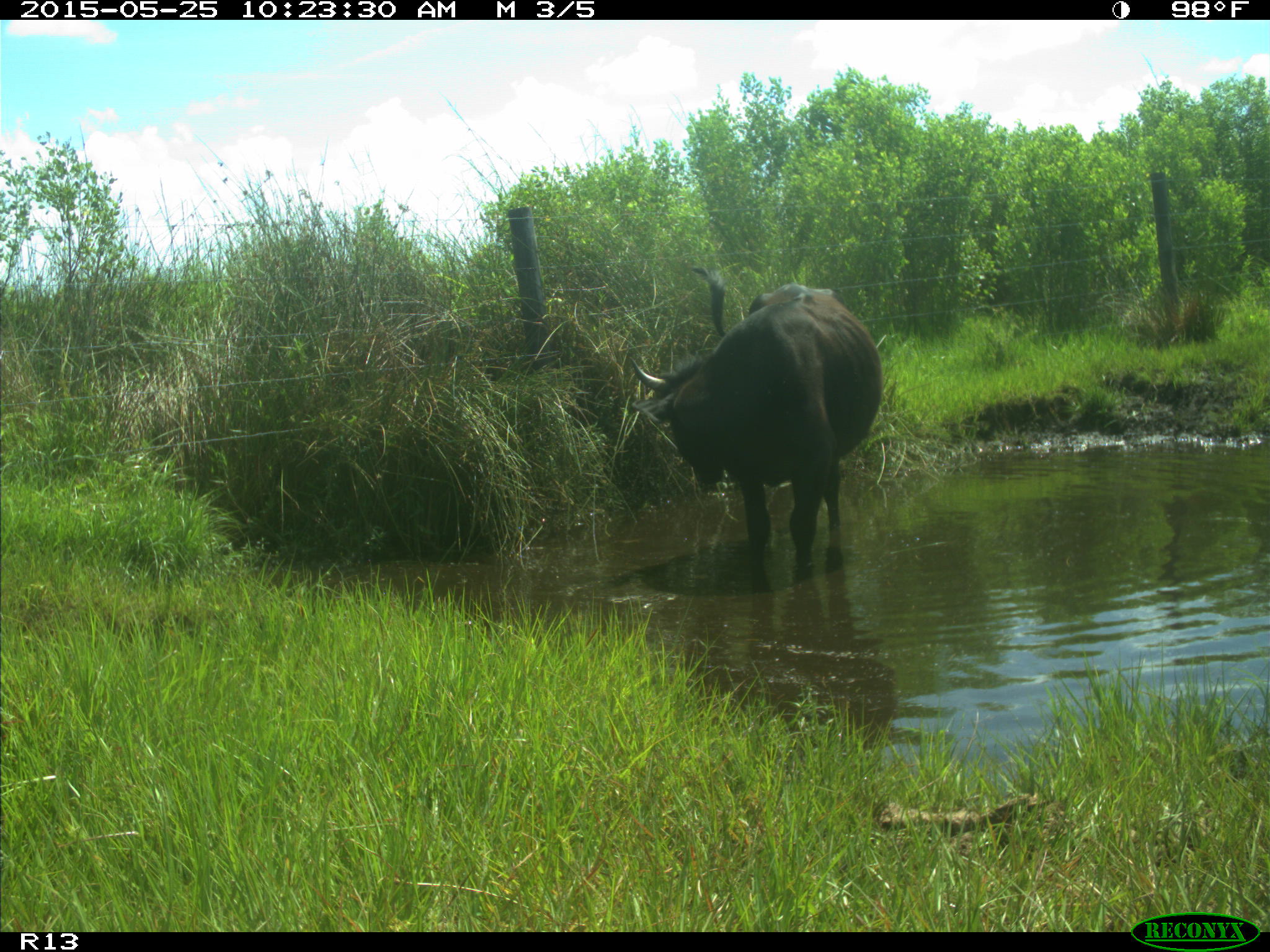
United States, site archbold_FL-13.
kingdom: Animalia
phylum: Chordata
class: Mammalia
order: Artiodactyla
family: Bovidae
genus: Bos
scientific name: Bos taurus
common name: domestic cow